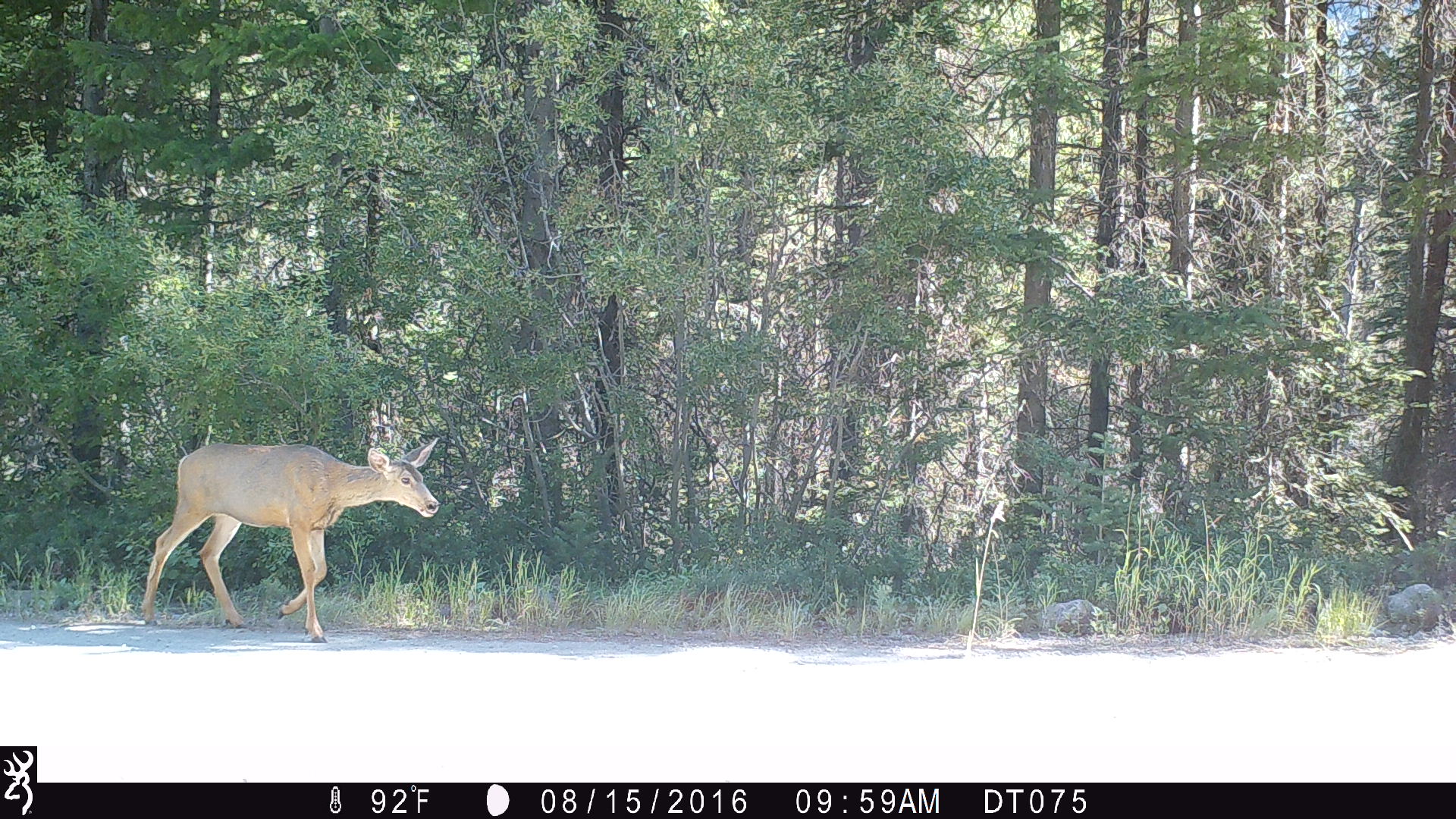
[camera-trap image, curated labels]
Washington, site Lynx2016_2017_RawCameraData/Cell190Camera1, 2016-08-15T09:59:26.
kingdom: Animalia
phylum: Chordata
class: Mammalia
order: Artiodactyla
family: Cervidae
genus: Odocoileus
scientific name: Odocoileus hemionus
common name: mule deer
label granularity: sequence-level